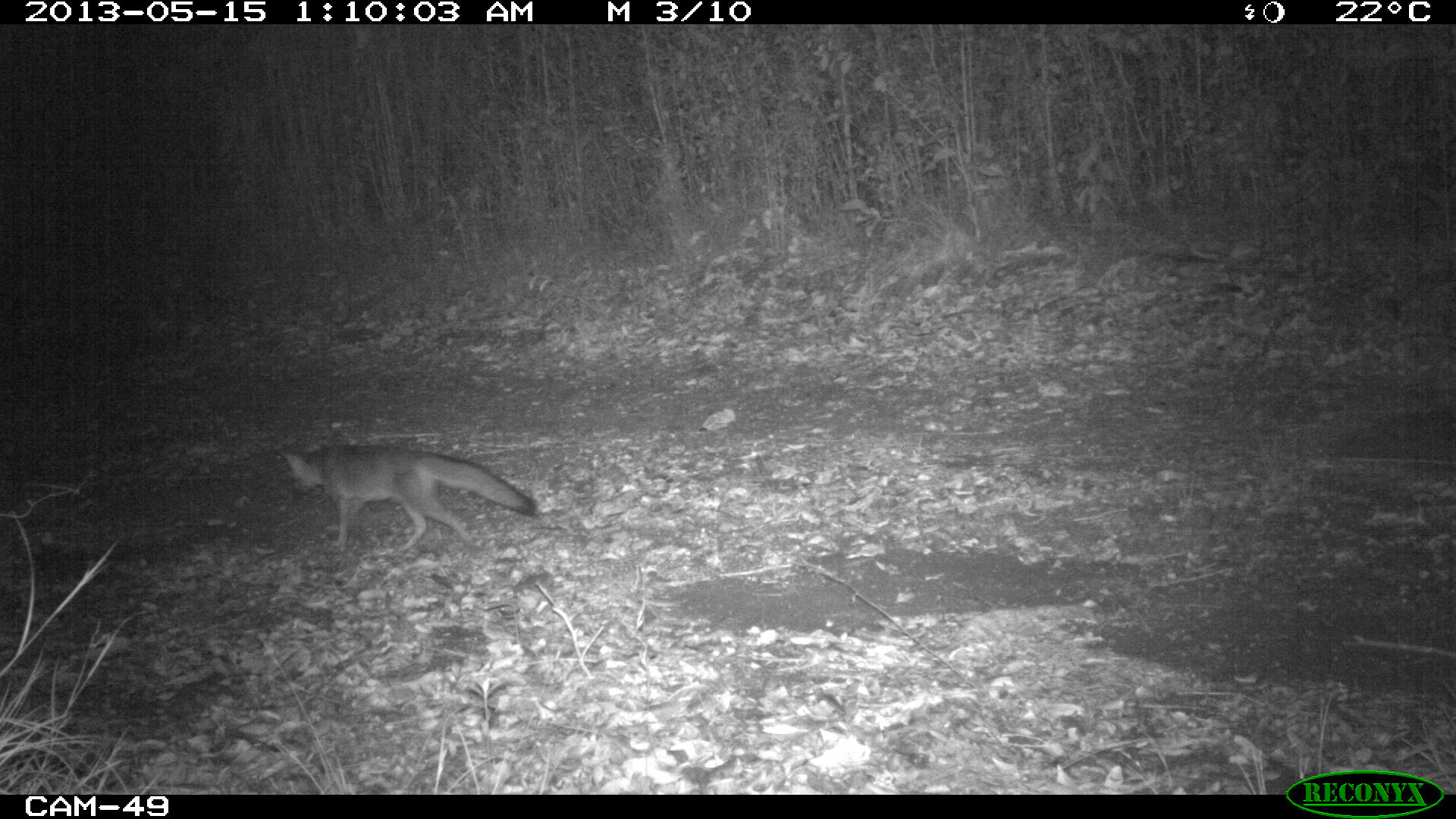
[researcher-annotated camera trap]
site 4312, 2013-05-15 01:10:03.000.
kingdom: Animalia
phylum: Chordata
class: Mammalia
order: Carnivora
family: Canidae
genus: Urocyon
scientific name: Urocyon cinereoargenteus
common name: gray fox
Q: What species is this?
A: Urocyon cinereoargenteus (gray fox).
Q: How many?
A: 1.